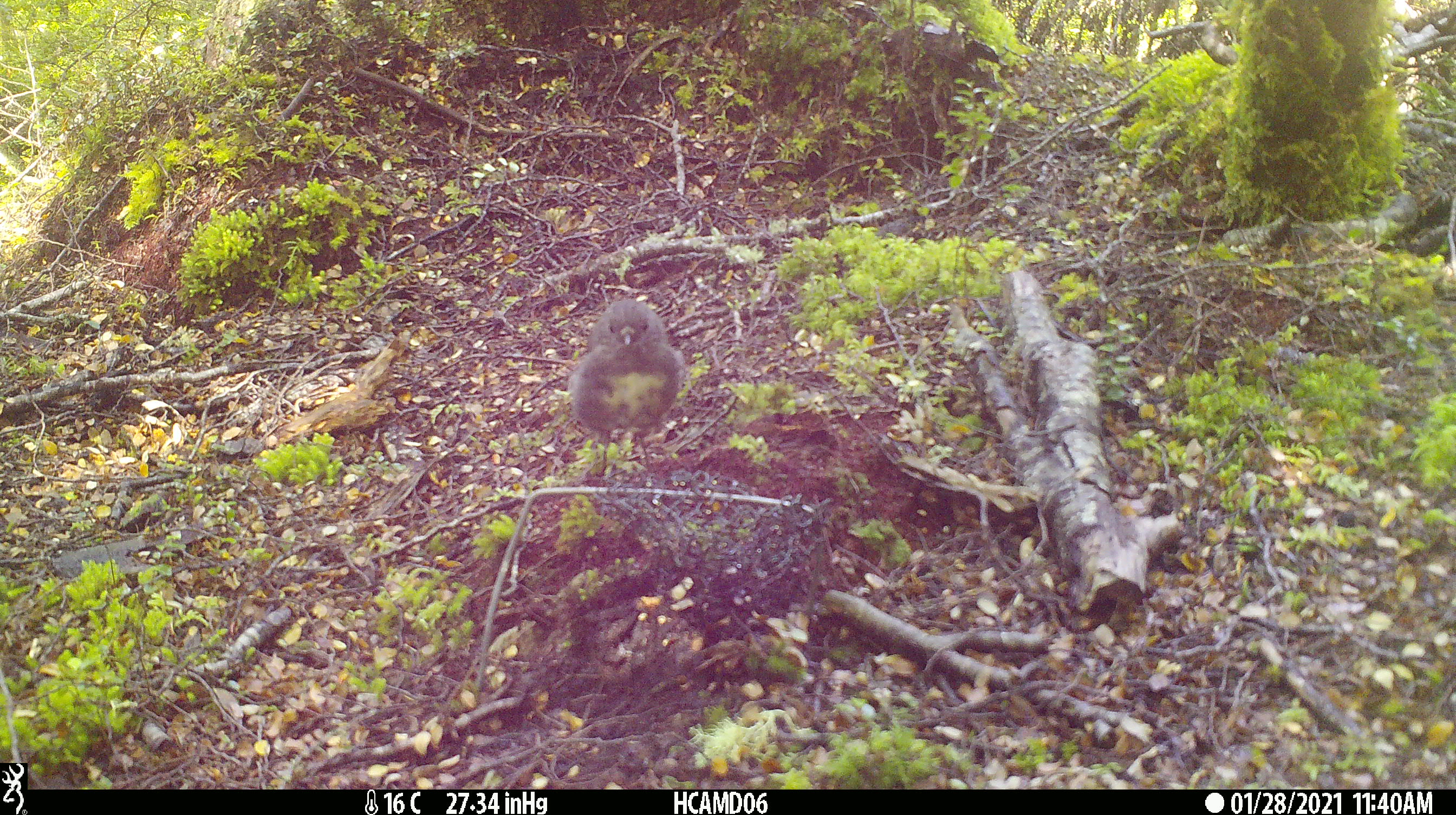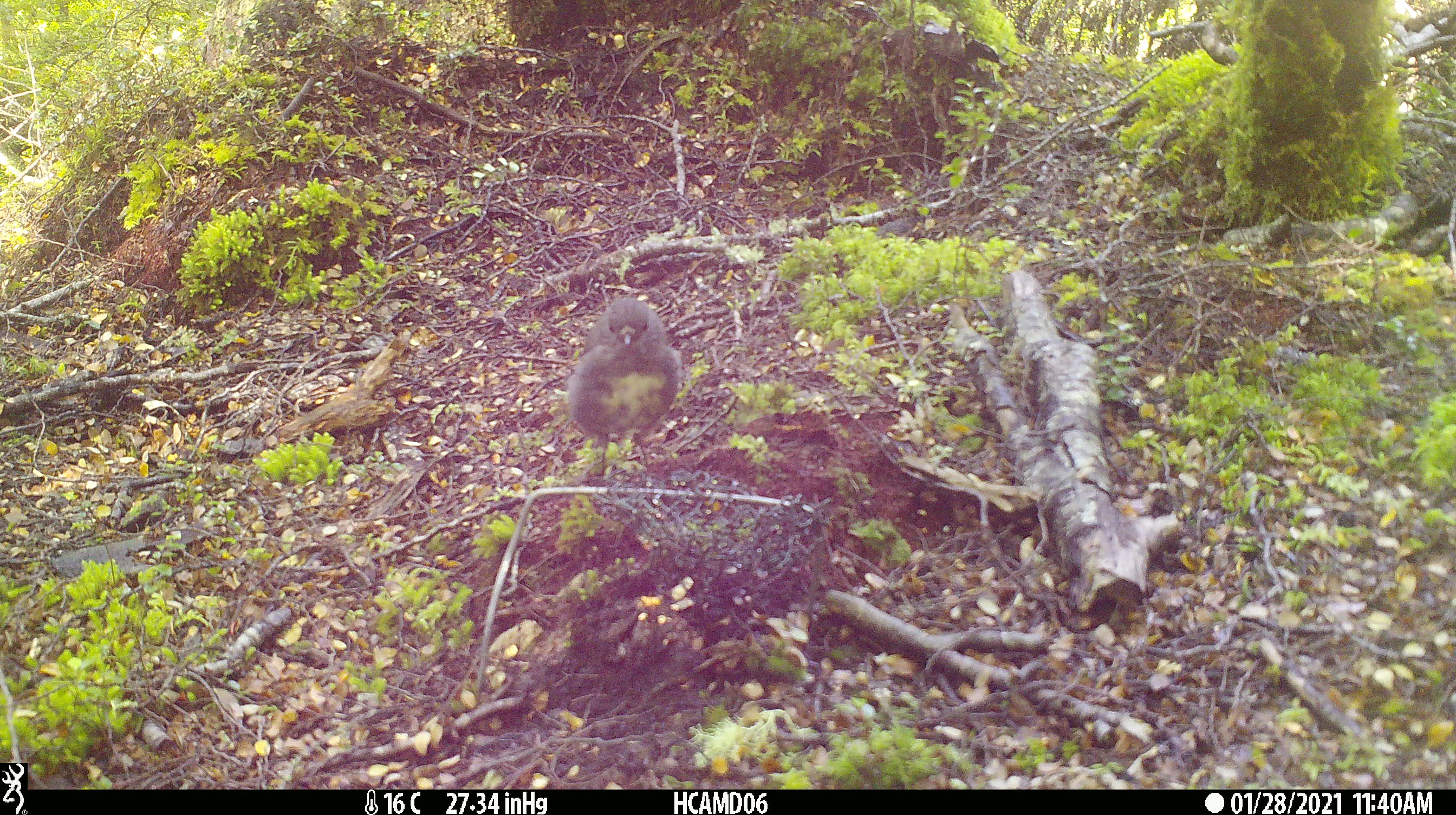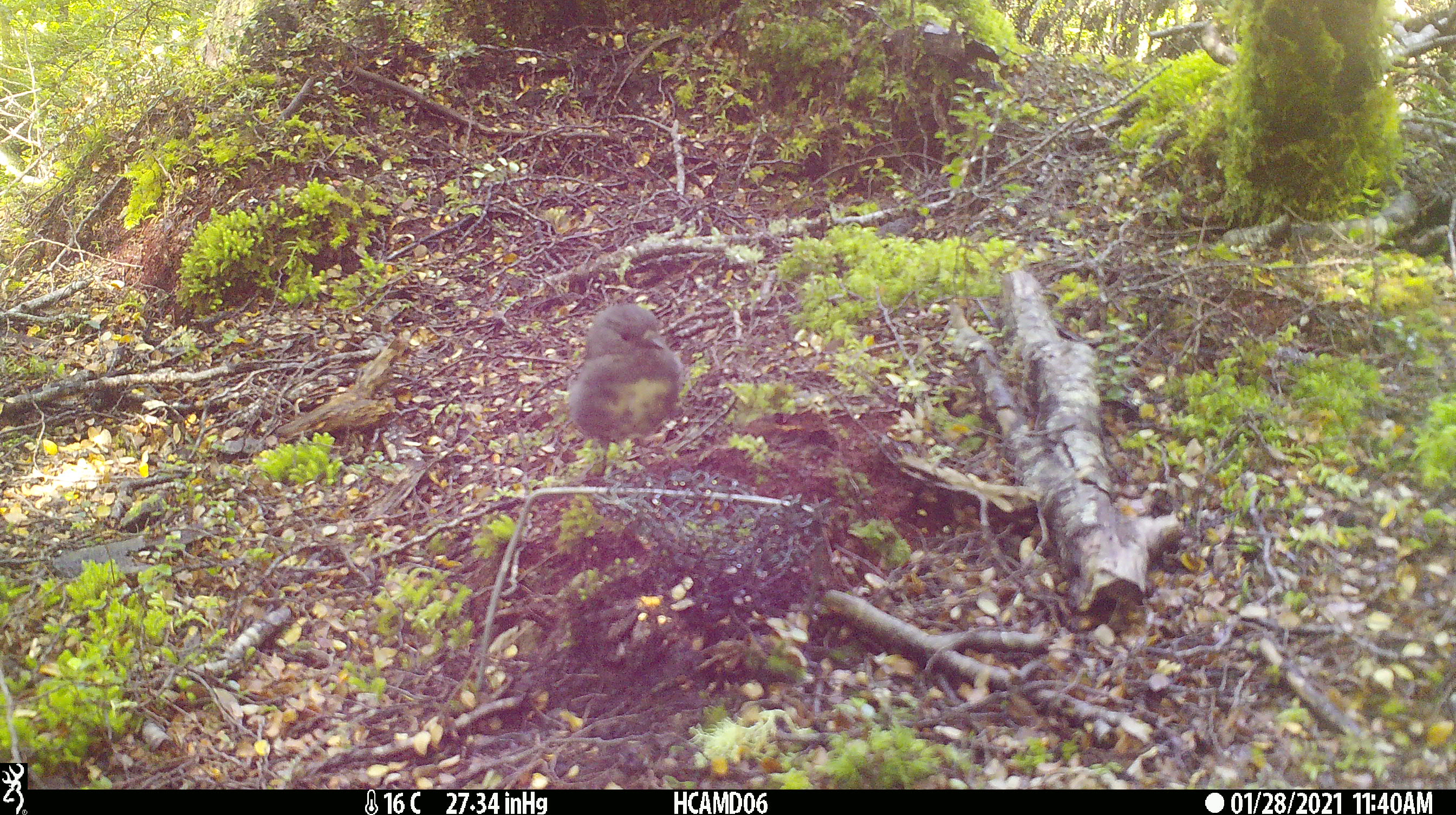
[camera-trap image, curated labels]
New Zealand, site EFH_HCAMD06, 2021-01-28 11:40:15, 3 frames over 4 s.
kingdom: Animalia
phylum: Chordata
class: Aves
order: Passeriformes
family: Petroicidae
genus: Petroica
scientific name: Petroica australis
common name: new zealand robin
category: robin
Robin (new zealand robin) (Petroica australis).